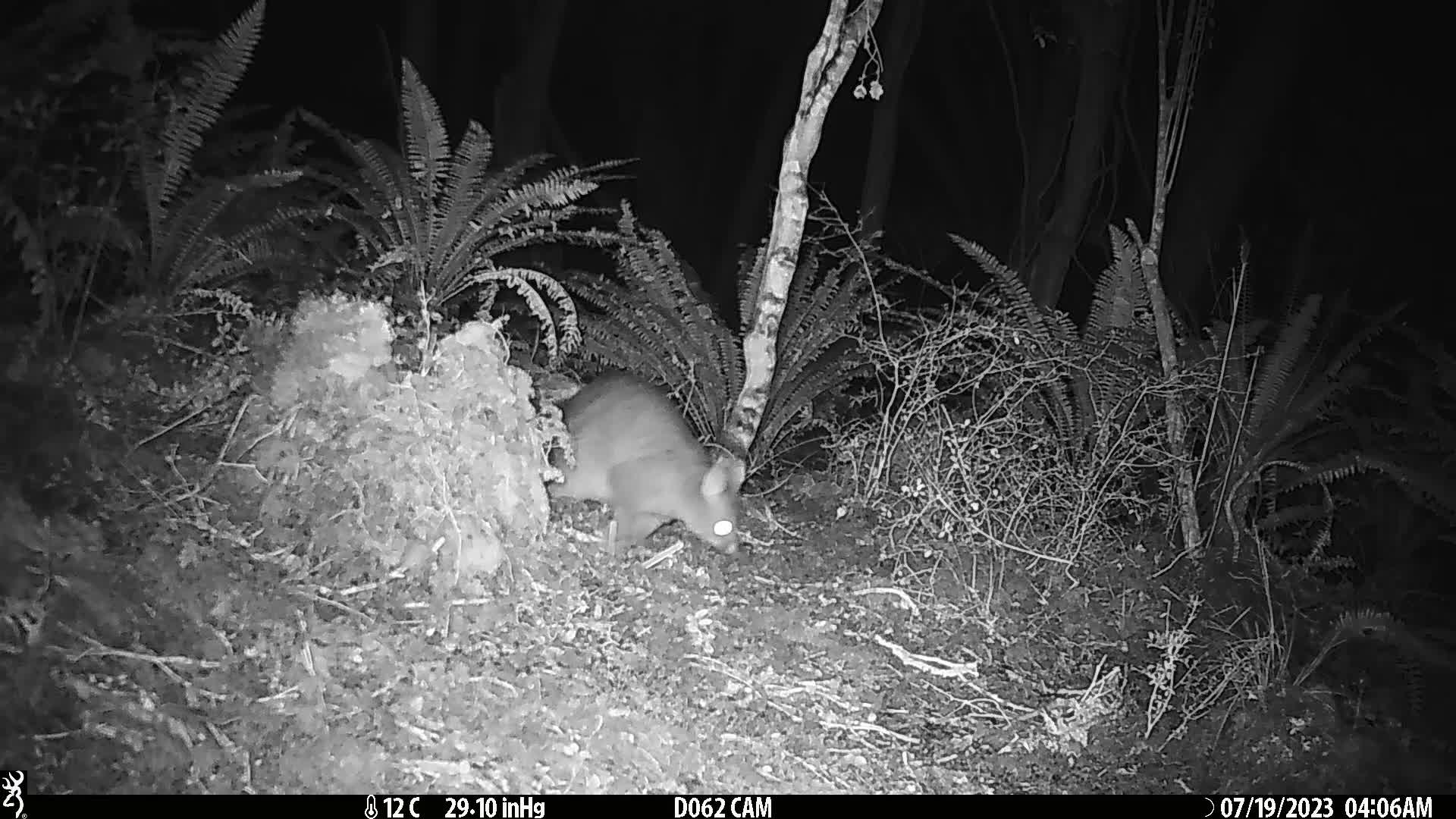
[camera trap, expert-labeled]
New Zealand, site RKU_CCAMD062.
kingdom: Animalia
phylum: Chordata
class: Mammalia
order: Diprotodontia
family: Phalangeridae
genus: Trichosurus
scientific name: Trichosurus vulpecula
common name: common brushtail possum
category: possum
Possum (common brushtail possum) (Trichosurus vulpecula).